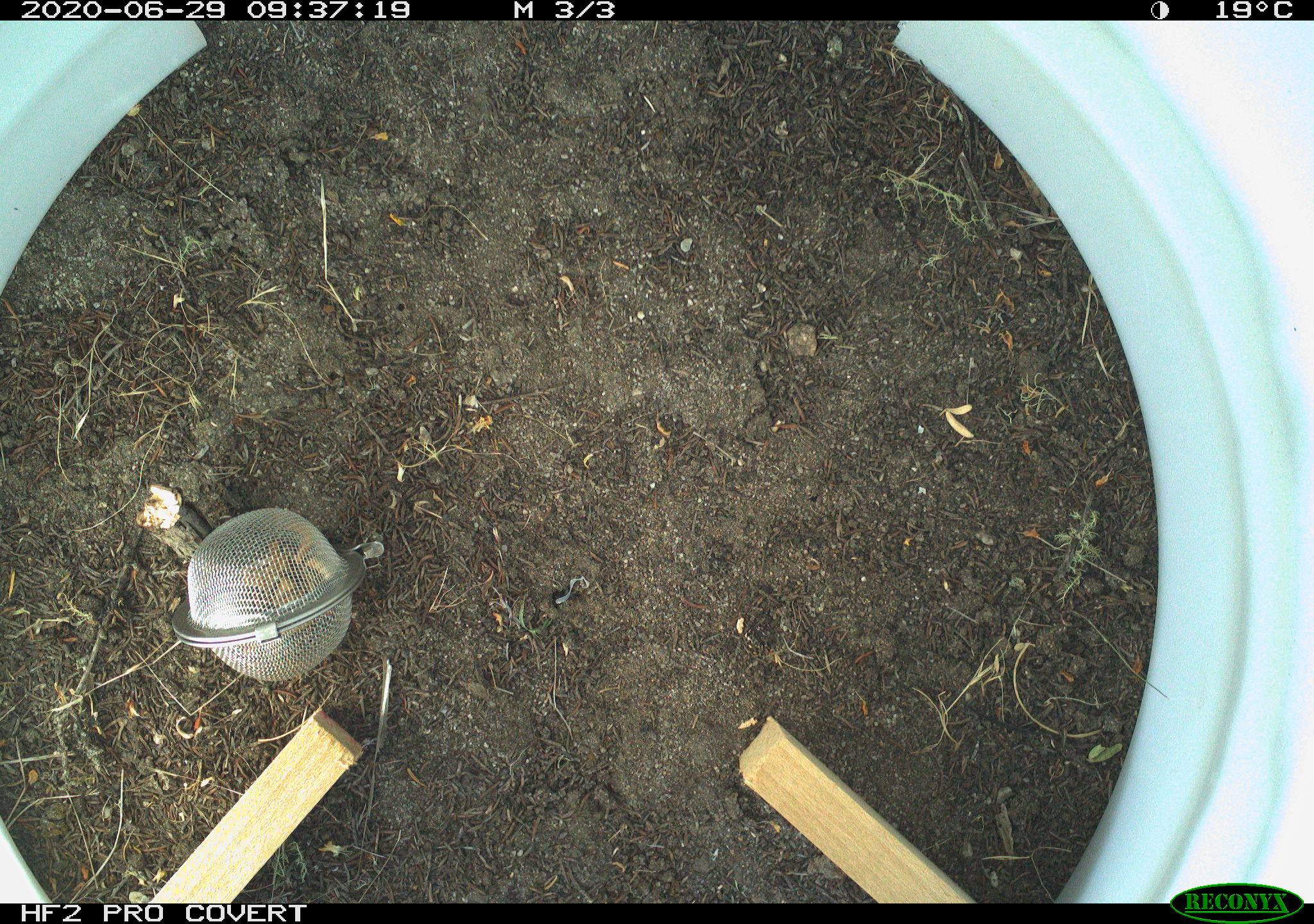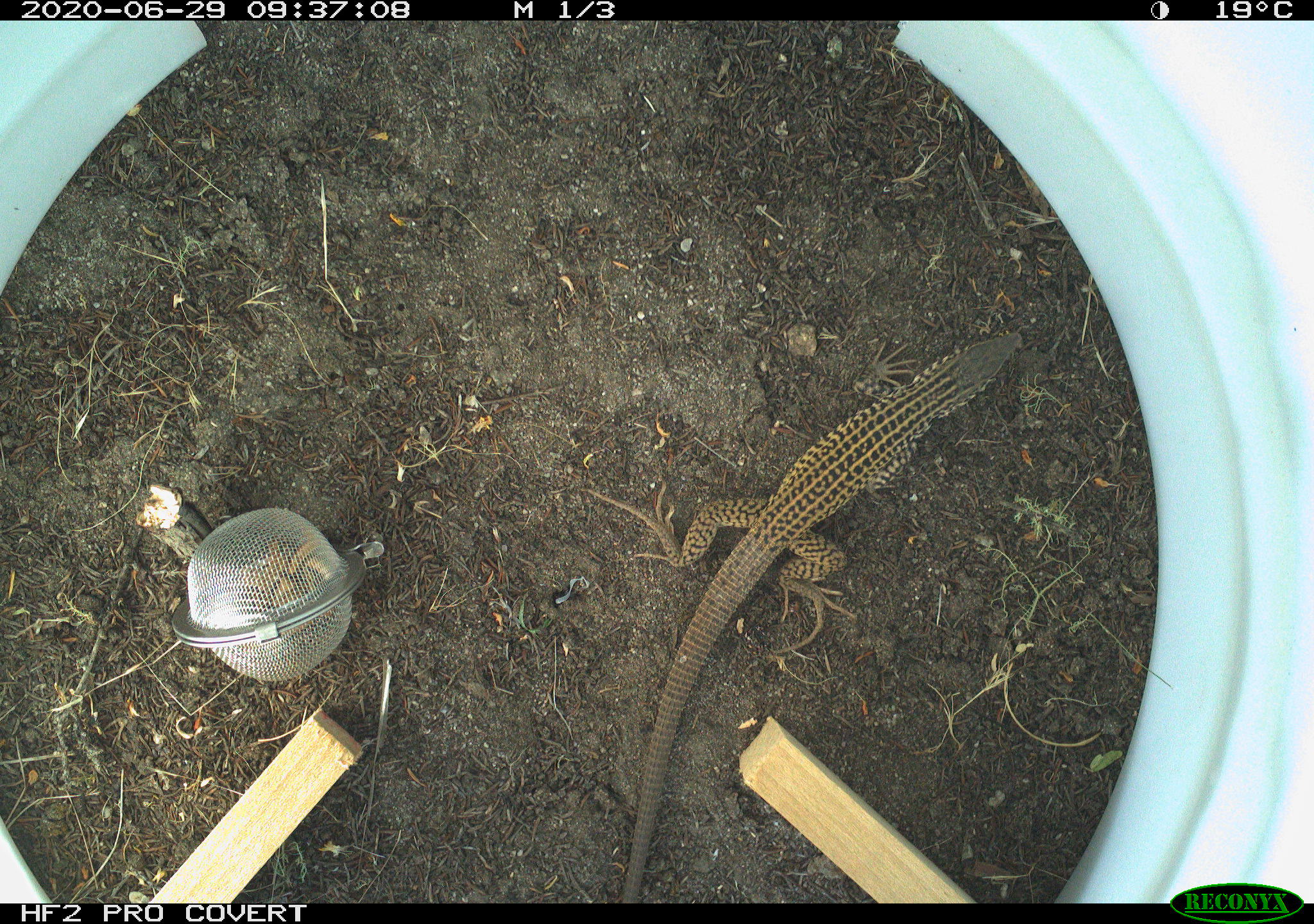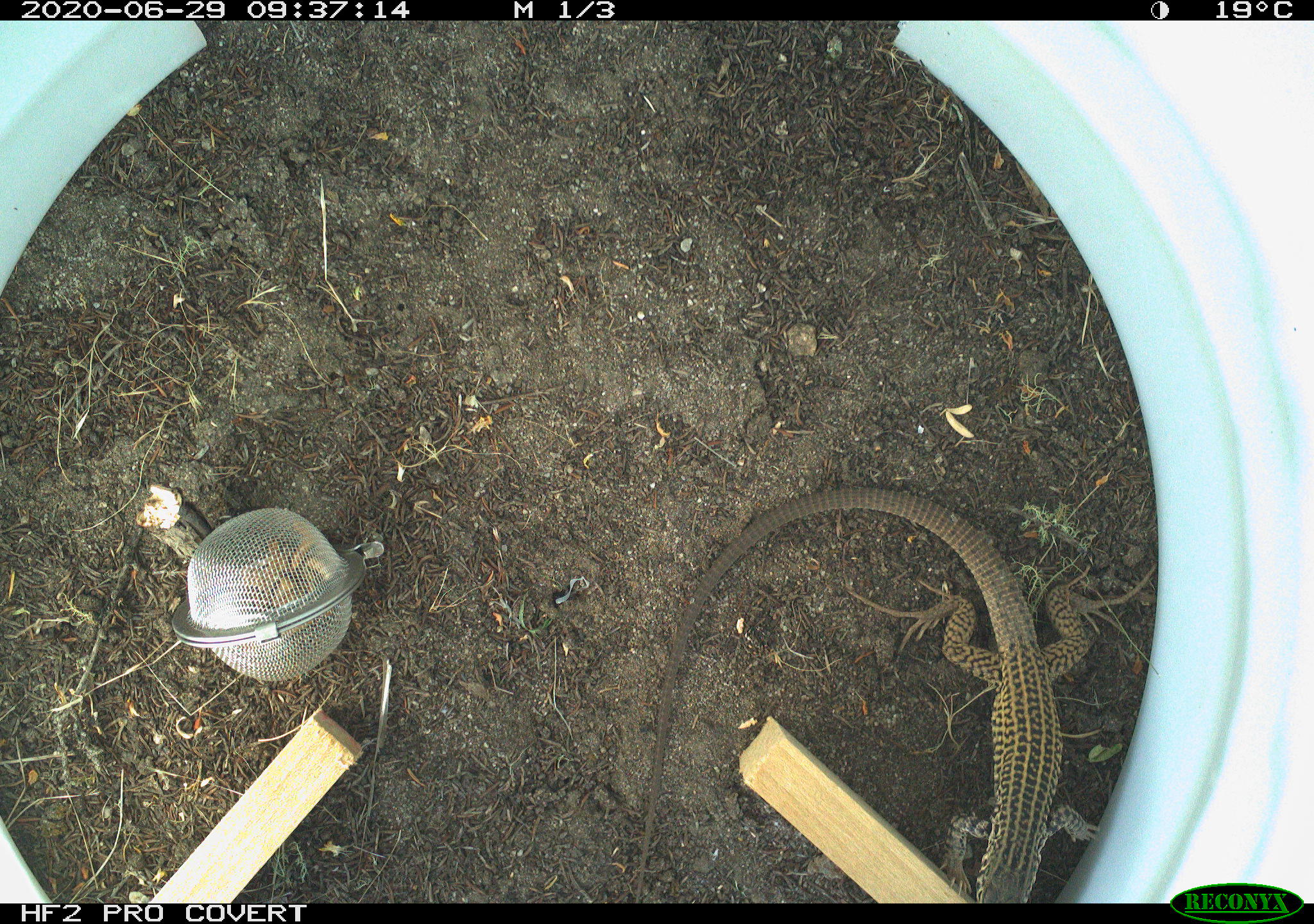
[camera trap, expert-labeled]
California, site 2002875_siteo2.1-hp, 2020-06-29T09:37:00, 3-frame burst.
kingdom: Animalia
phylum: Chordata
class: Reptilia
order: Squamata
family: Teiidae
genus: Aspidoscelis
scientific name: Aspidoscelis tigris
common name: western whiptail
Western whiptail (Aspidoscelis tigris).